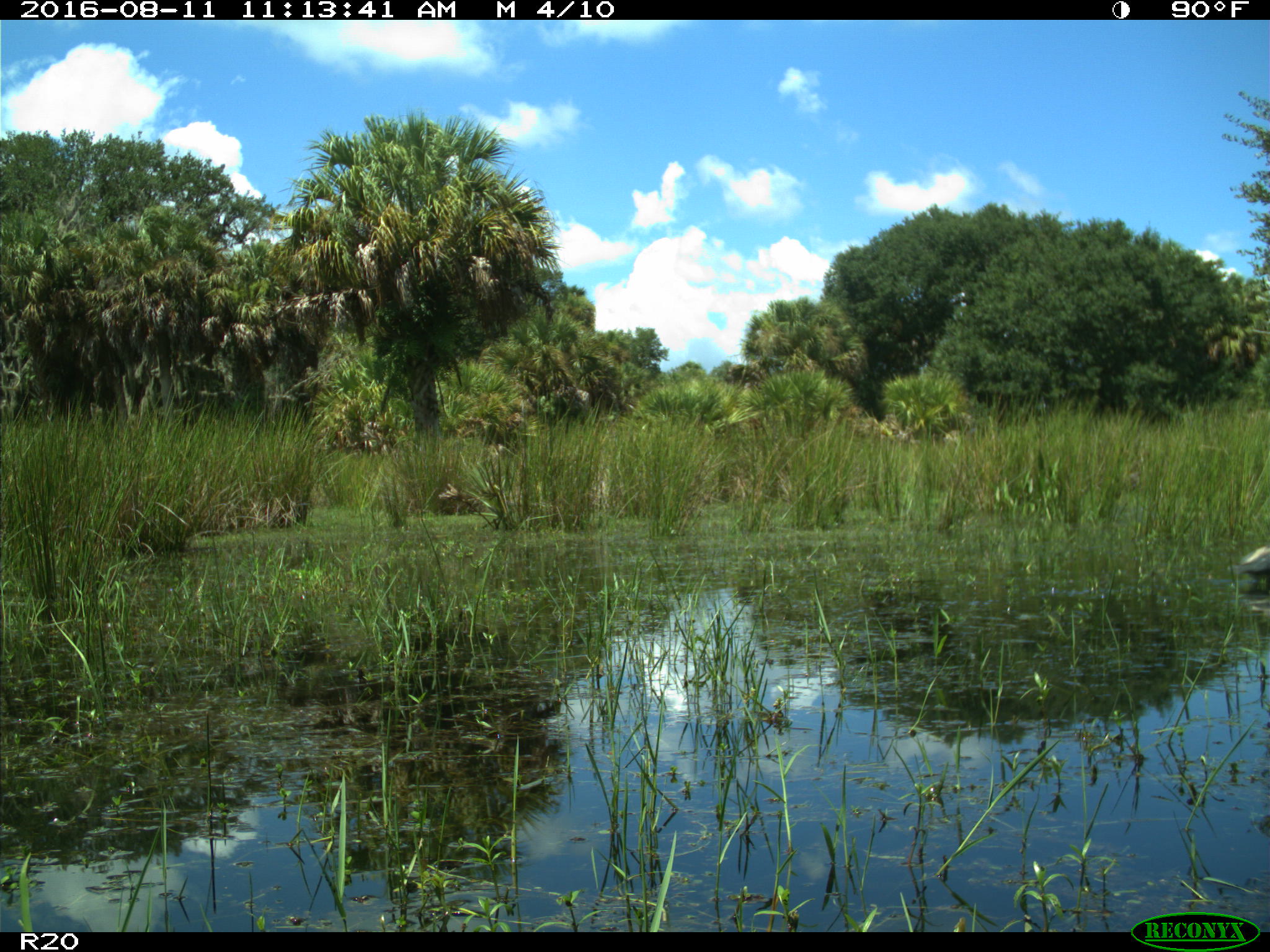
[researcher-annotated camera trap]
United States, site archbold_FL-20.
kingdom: Animalia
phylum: Chordata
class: Aves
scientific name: Aves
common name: birds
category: unidentified bird